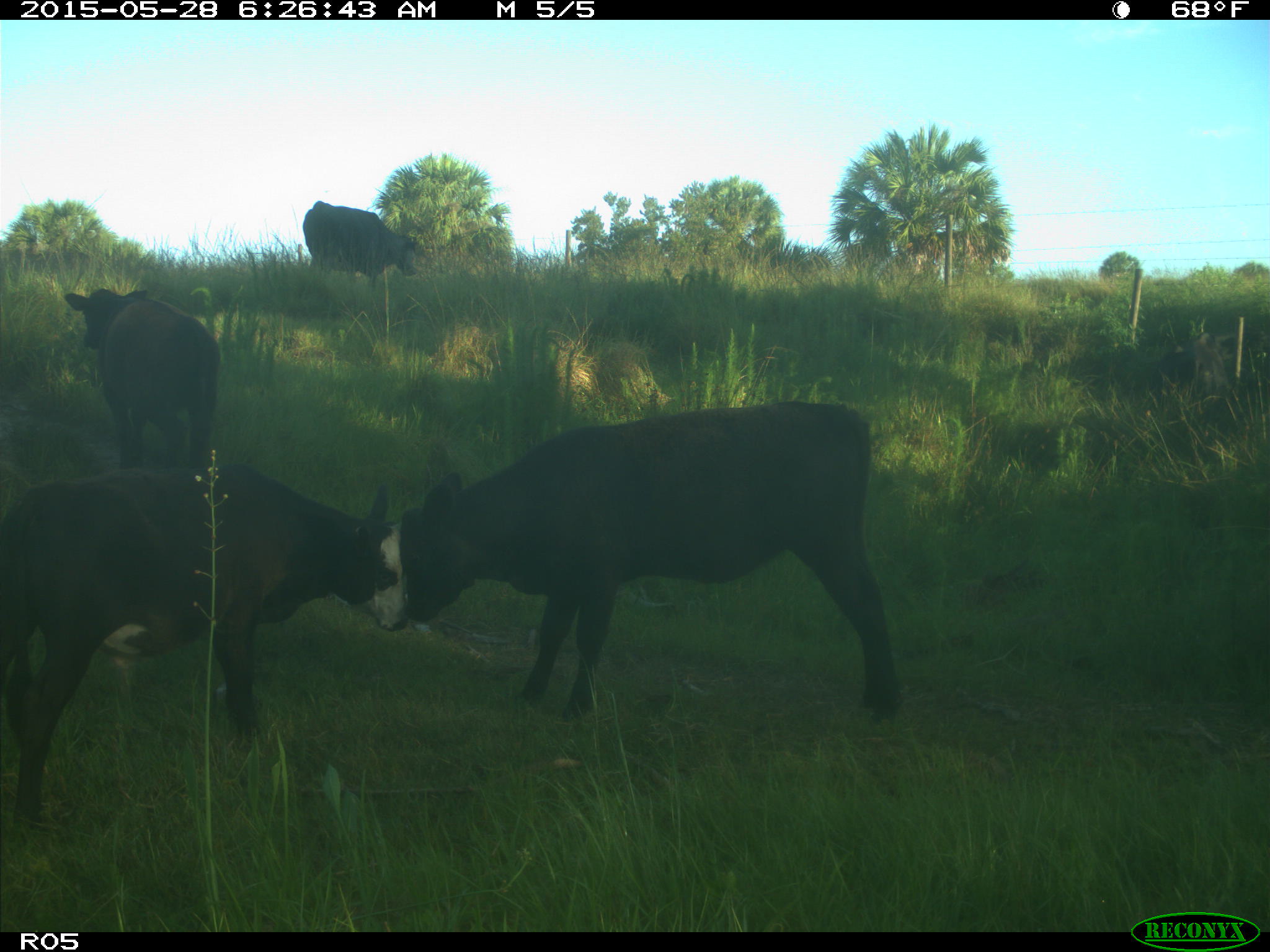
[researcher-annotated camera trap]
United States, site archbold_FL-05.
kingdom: Animalia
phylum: Chordata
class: Mammalia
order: Artiodactyla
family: Bovidae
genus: Bos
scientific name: Bos taurus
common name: domestic cow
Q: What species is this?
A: Bos taurus (domestic cow).